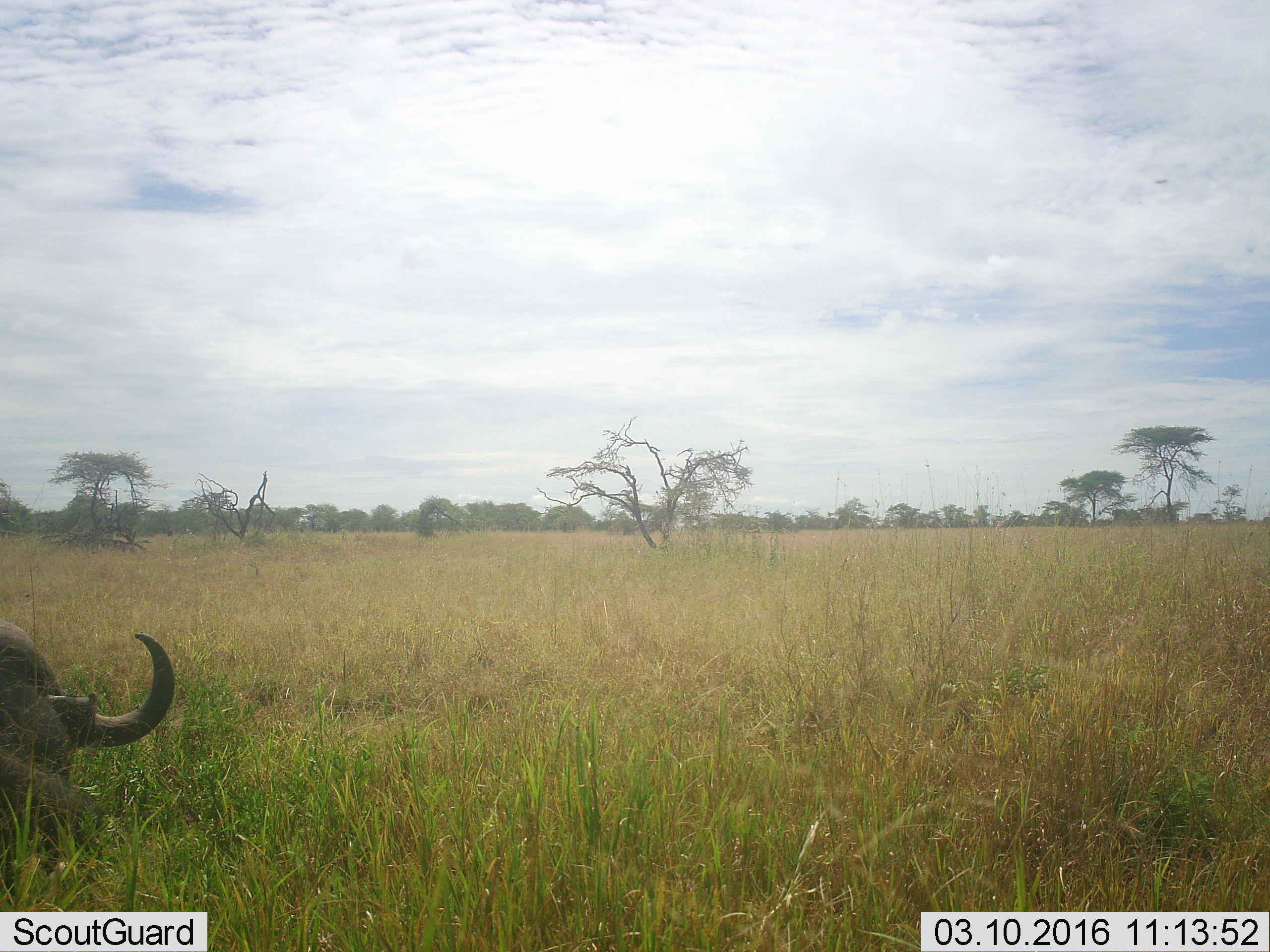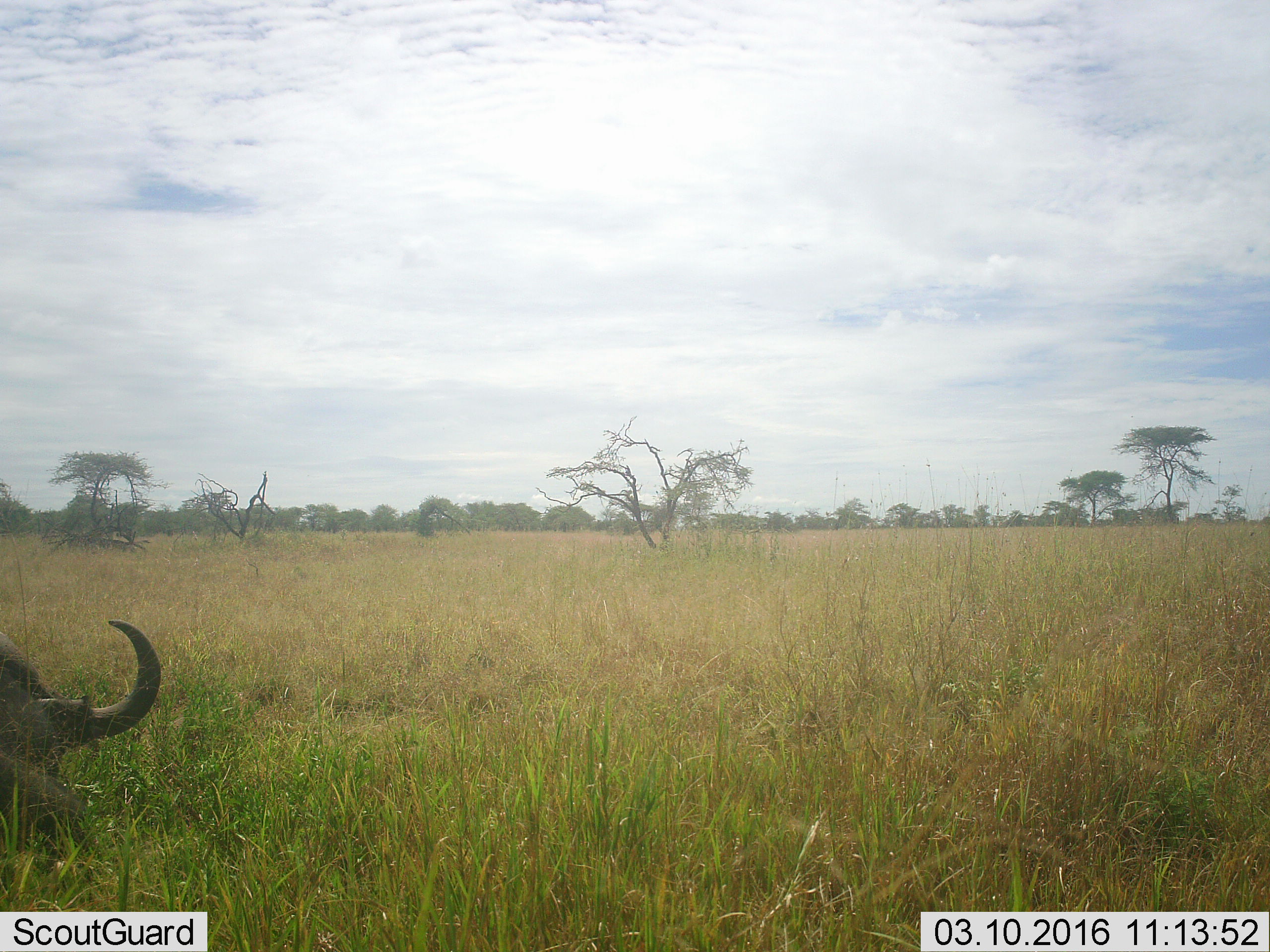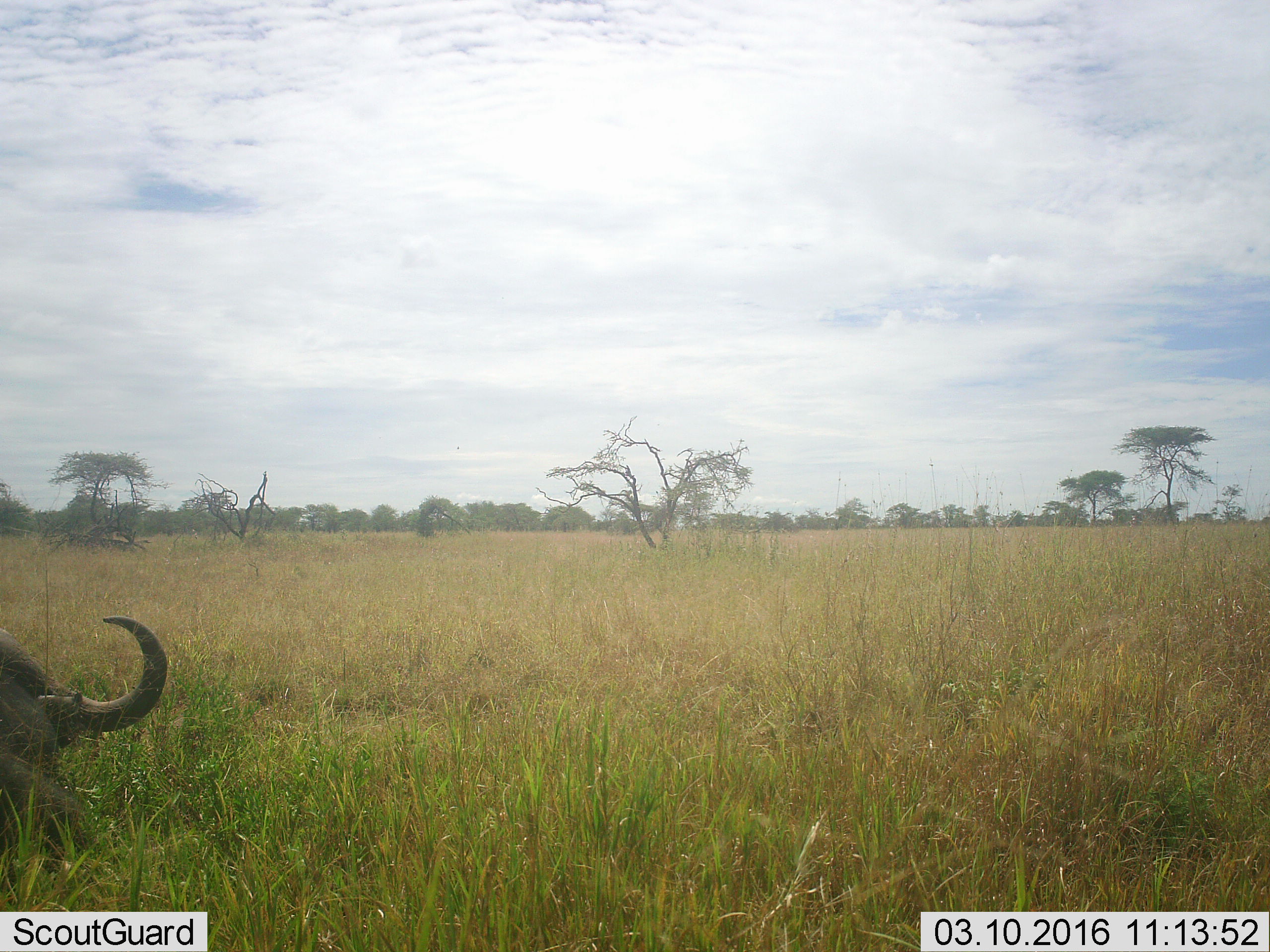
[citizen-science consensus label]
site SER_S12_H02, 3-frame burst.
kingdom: Animalia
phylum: Chordata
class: Mammalia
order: Artiodactyla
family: Bovidae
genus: Syncerus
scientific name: Syncerus caffer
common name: african buffalo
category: buffalo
Buffalo (african buffalo) (Syncerus caffer), count 1. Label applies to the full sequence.